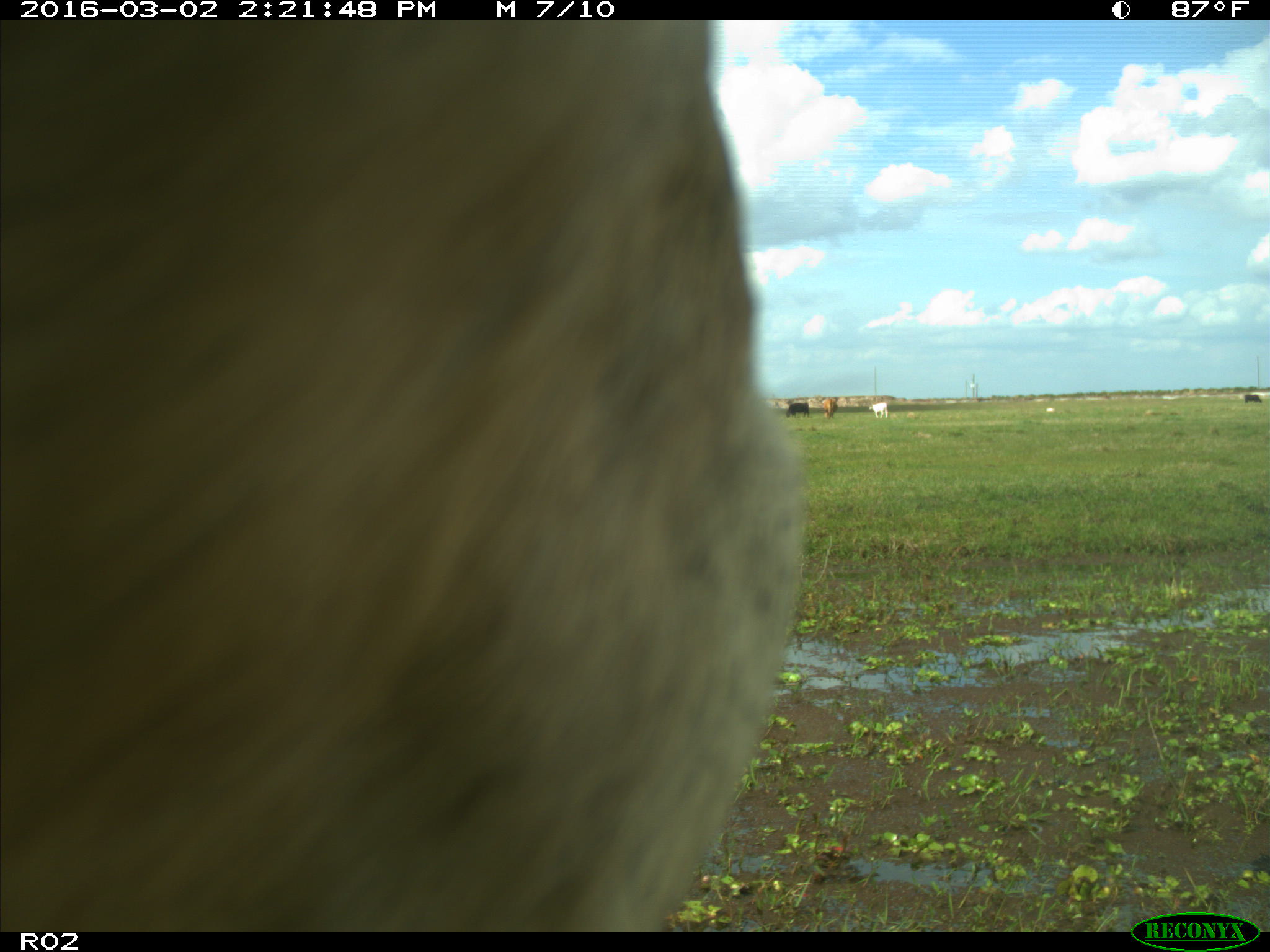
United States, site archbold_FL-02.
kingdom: Animalia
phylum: Chordata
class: Mammalia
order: Artiodactyla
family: Bovidae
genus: Bos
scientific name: Bos taurus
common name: domestic cow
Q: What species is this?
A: Bos taurus (domestic cow).